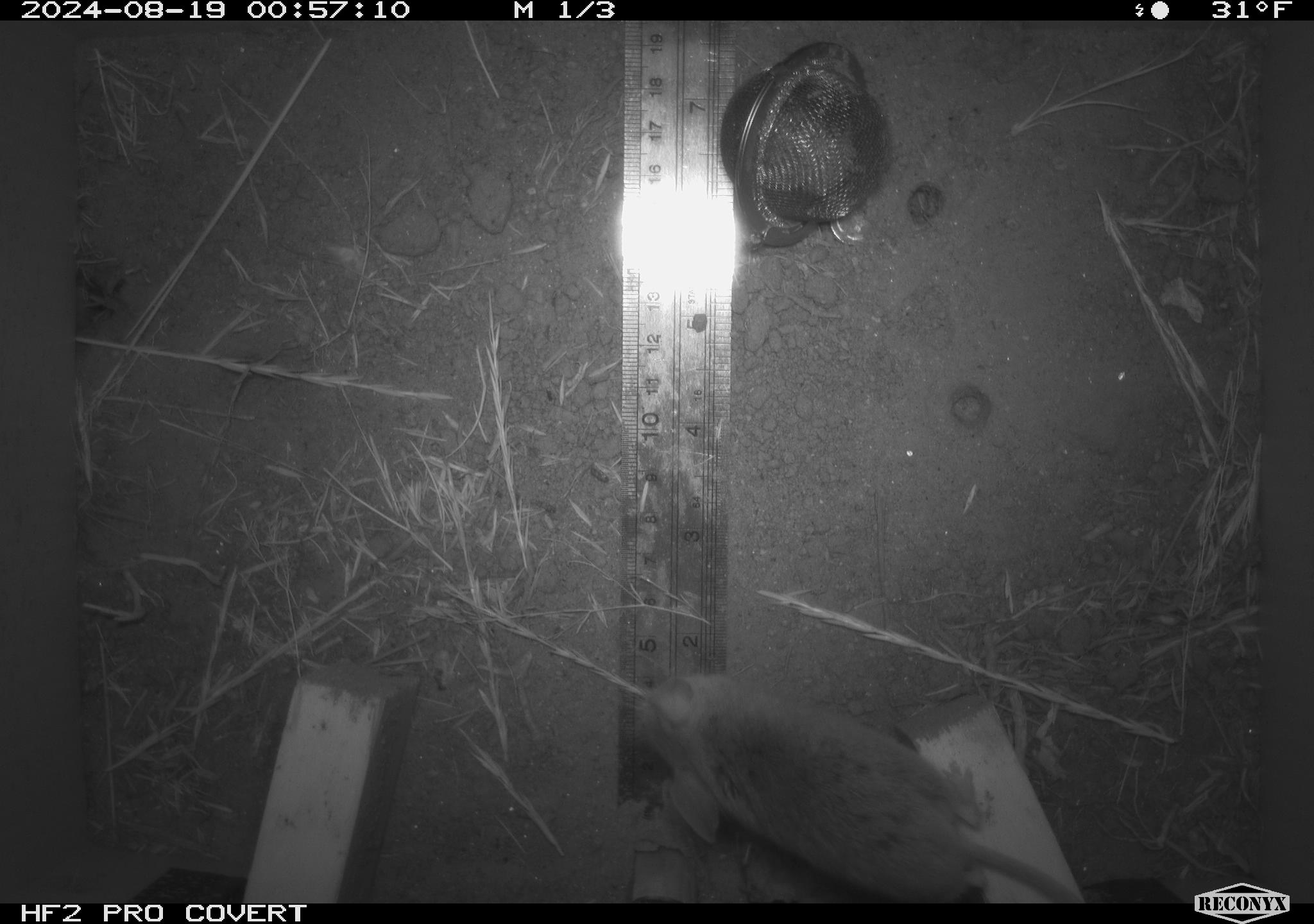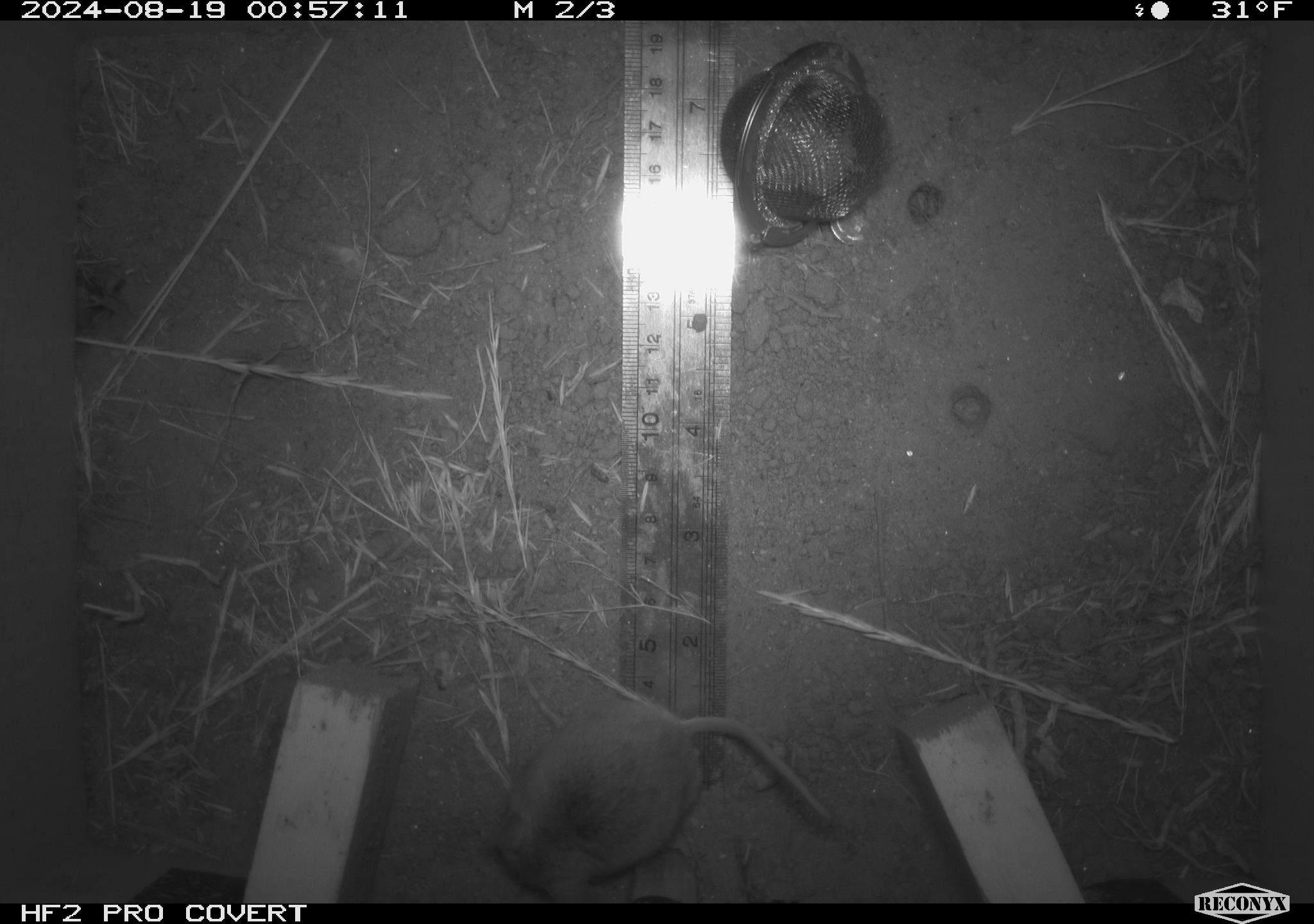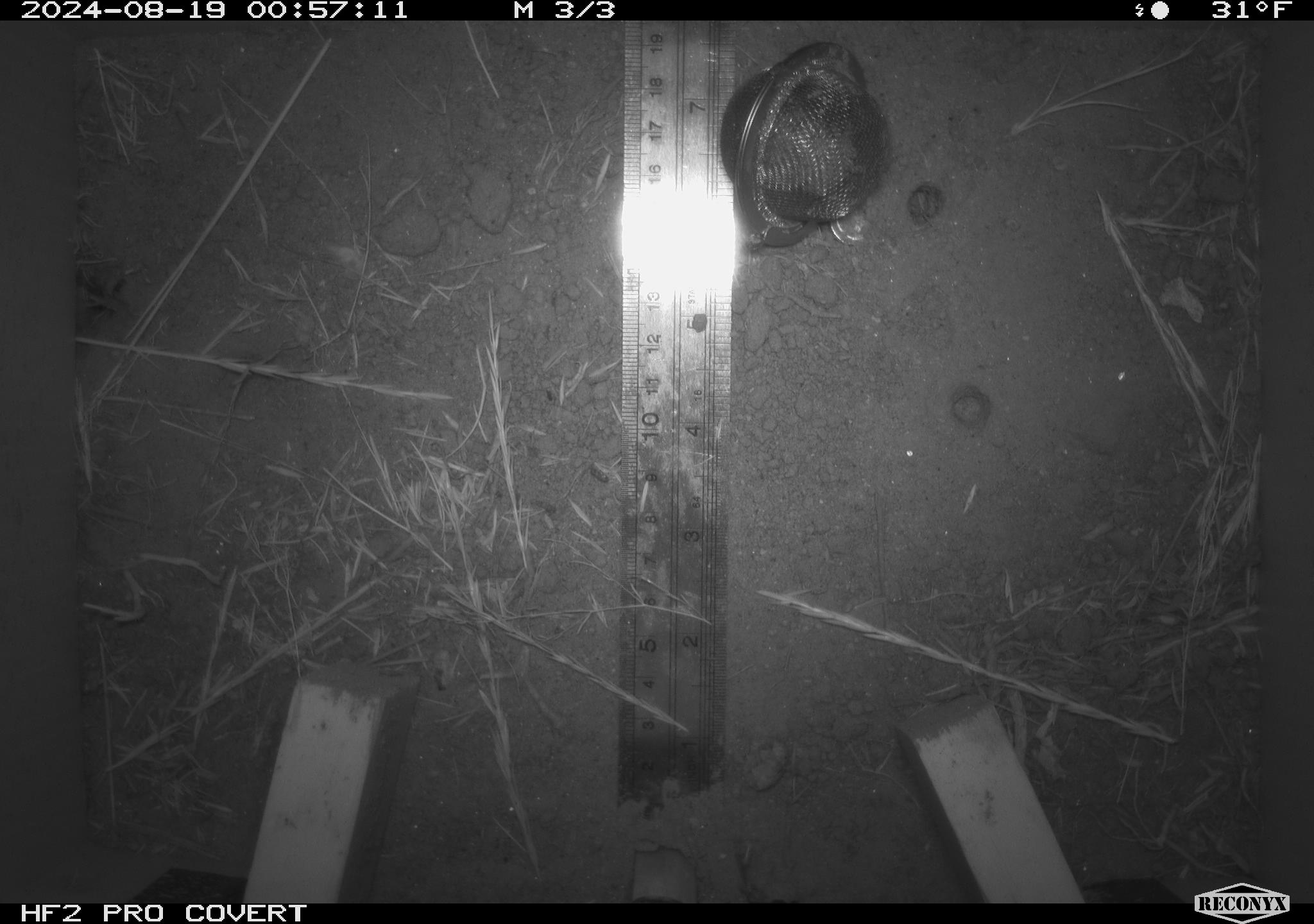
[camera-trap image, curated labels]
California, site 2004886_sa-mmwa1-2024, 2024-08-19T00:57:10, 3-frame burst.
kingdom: Animalia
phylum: Chordata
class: Mammalia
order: Rodentia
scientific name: Rodentia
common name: mouse species